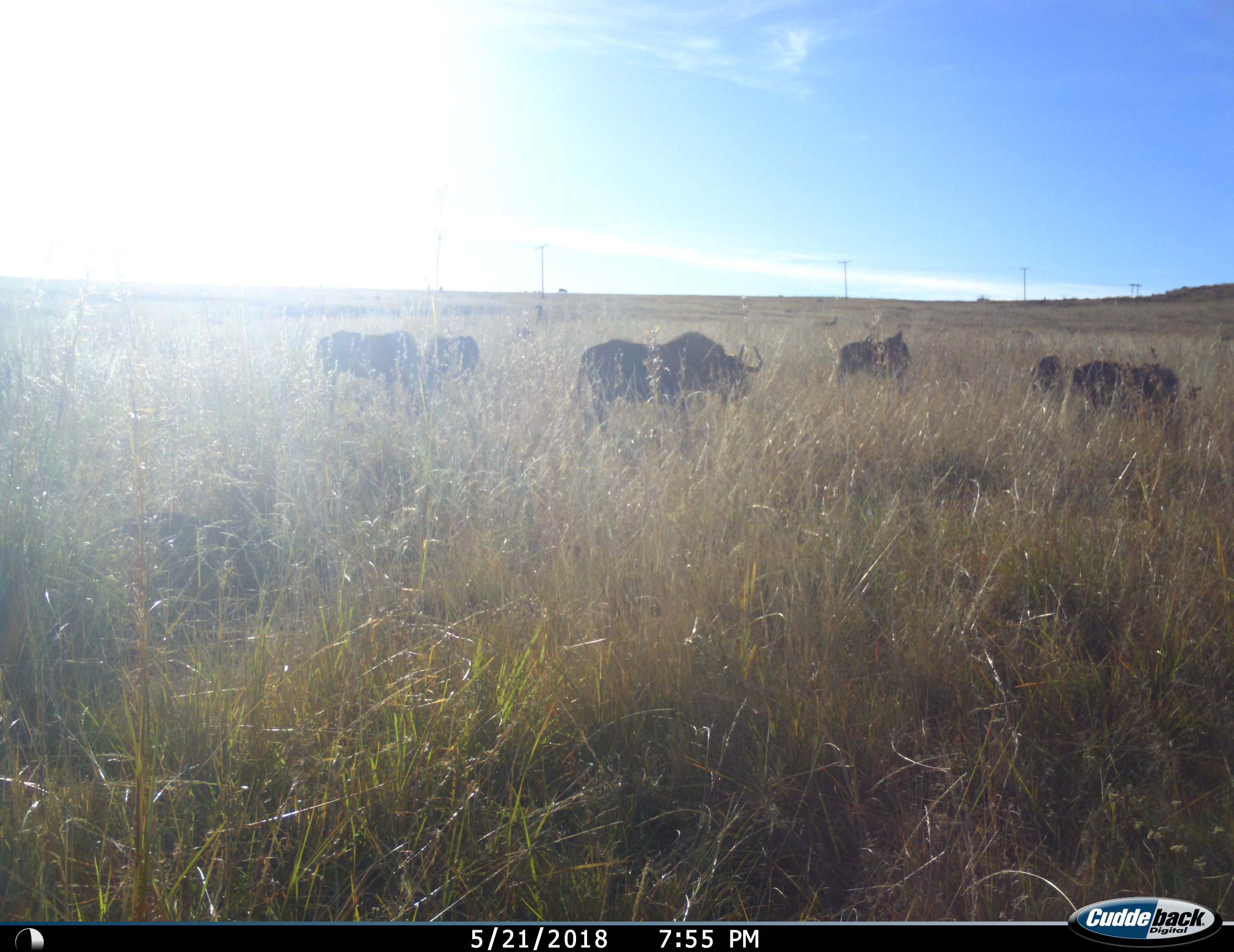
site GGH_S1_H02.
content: unidentified animal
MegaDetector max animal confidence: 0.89